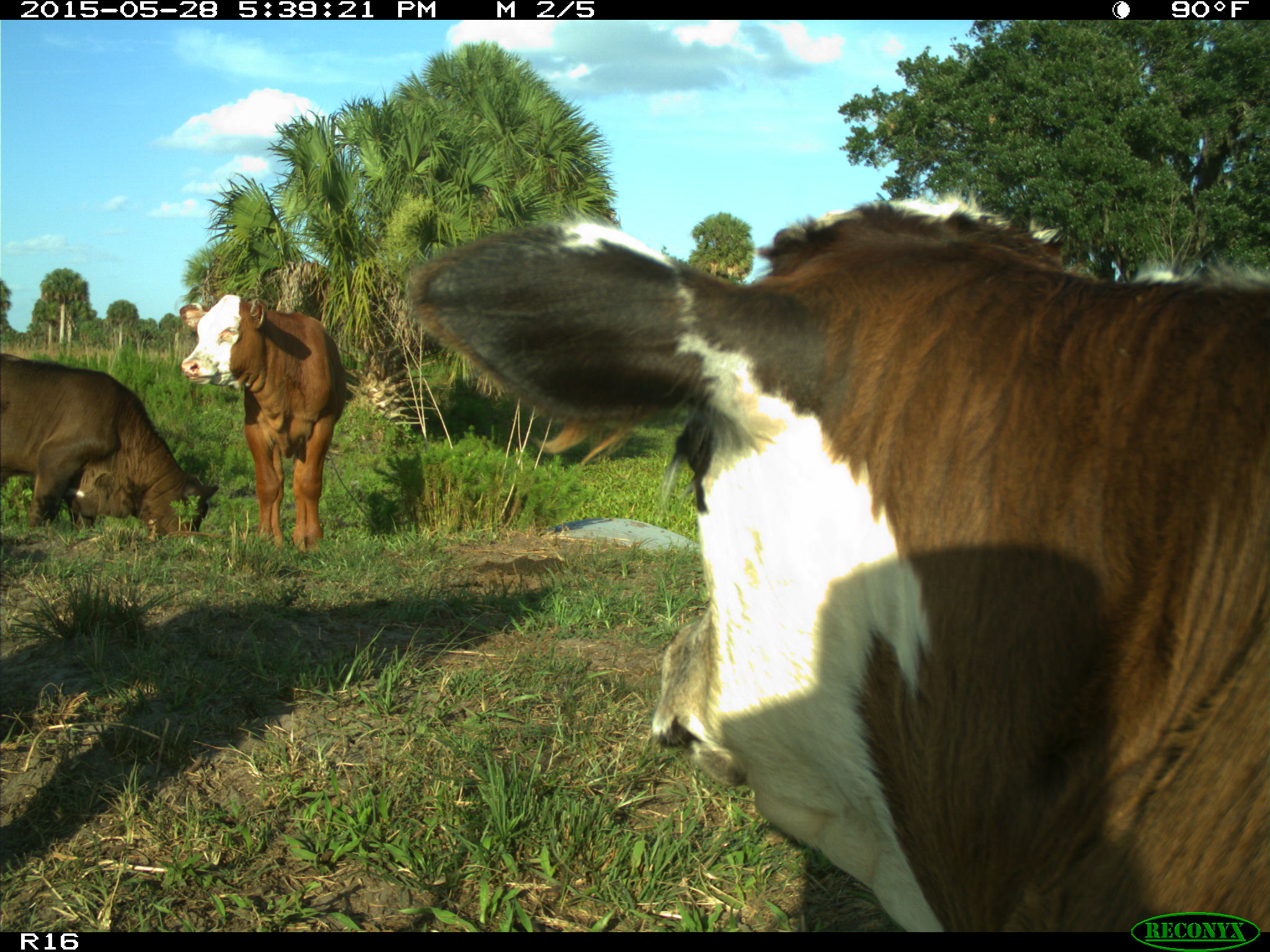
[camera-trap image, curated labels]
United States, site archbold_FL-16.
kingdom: Animalia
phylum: Chordata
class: Mammalia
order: Artiodactyla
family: Bovidae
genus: Bos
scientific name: Bos taurus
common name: domestic cow